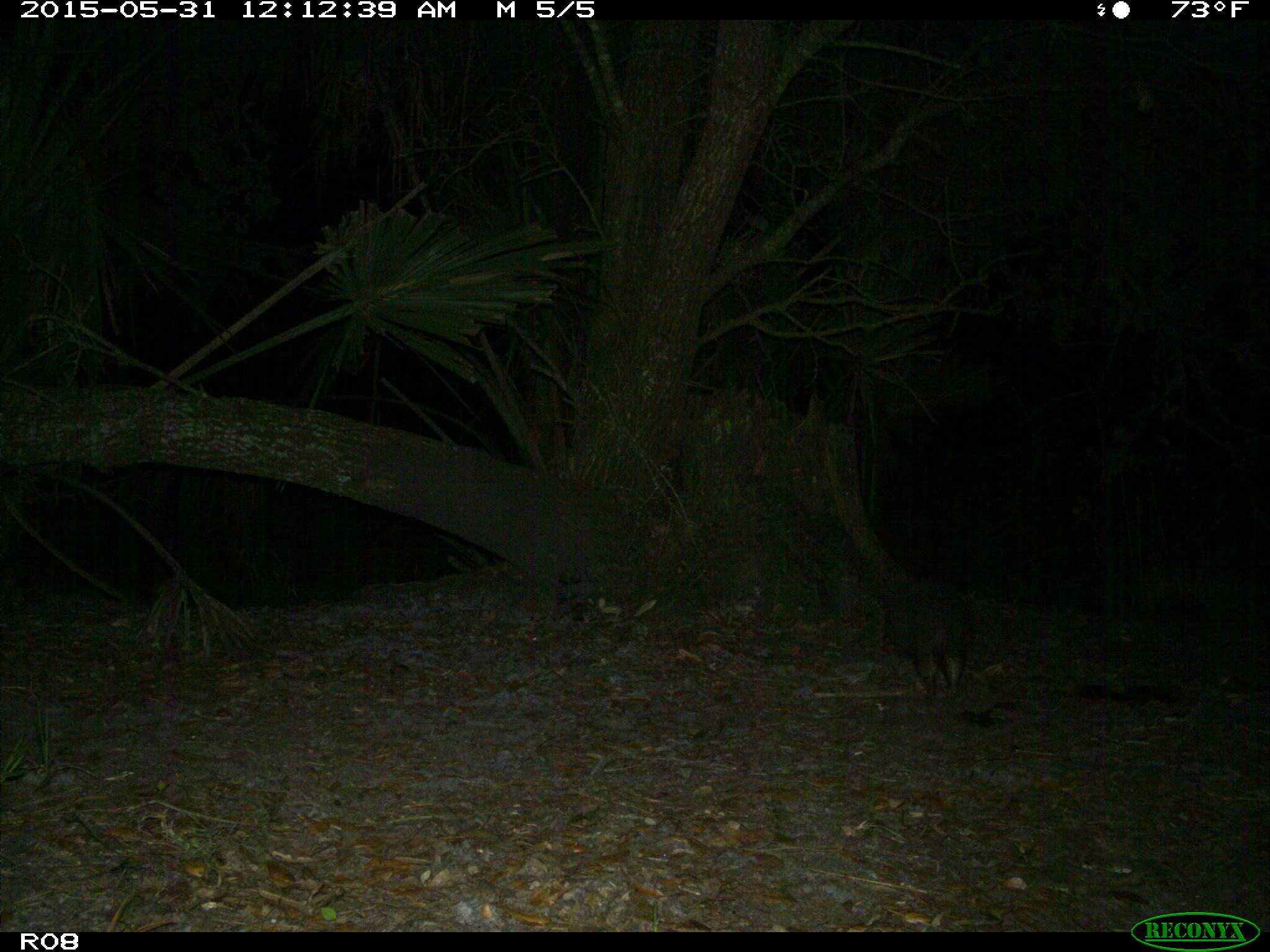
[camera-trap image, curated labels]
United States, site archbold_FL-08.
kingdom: Animalia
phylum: Chordata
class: Mammalia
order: Cingulata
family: Dasypodidae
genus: Dasypus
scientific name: Dasypus novemcinctus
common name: nine-banded armadillo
Dasypus novemcinctus (nine-banded armadillo).